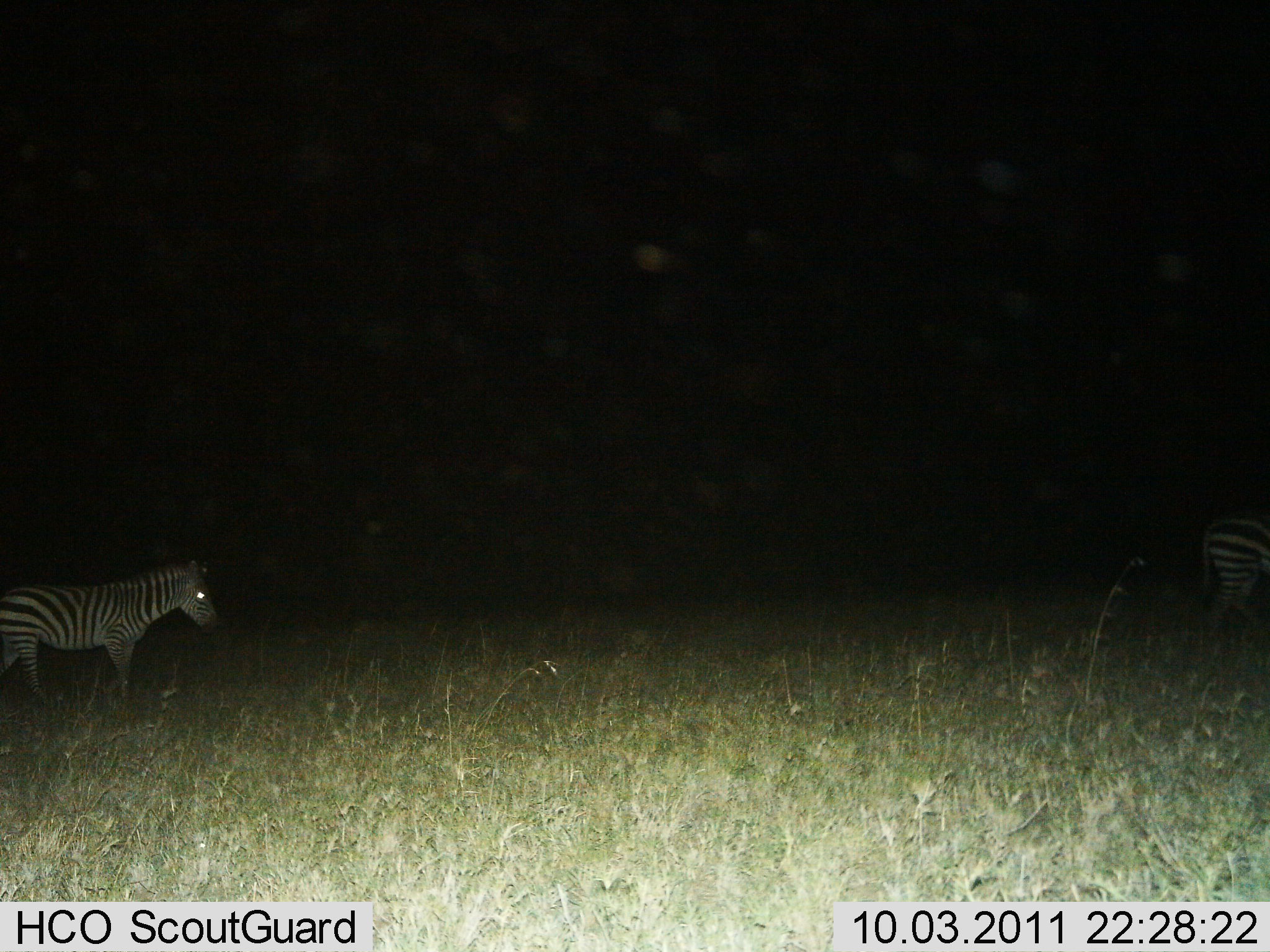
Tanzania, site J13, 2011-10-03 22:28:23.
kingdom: Animalia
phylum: Chordata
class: Mammalia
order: Perissodactyla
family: Equidae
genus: Equus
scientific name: Equus quagga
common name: plains zebra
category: zebra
Zebra (plains zebra) (Equus quagga), count 2. Behavior (volunteer vote fractions): standing 42%, resting 0%, moving 67%, interacting 0%. Young present (vote fraction): 0%. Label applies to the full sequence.